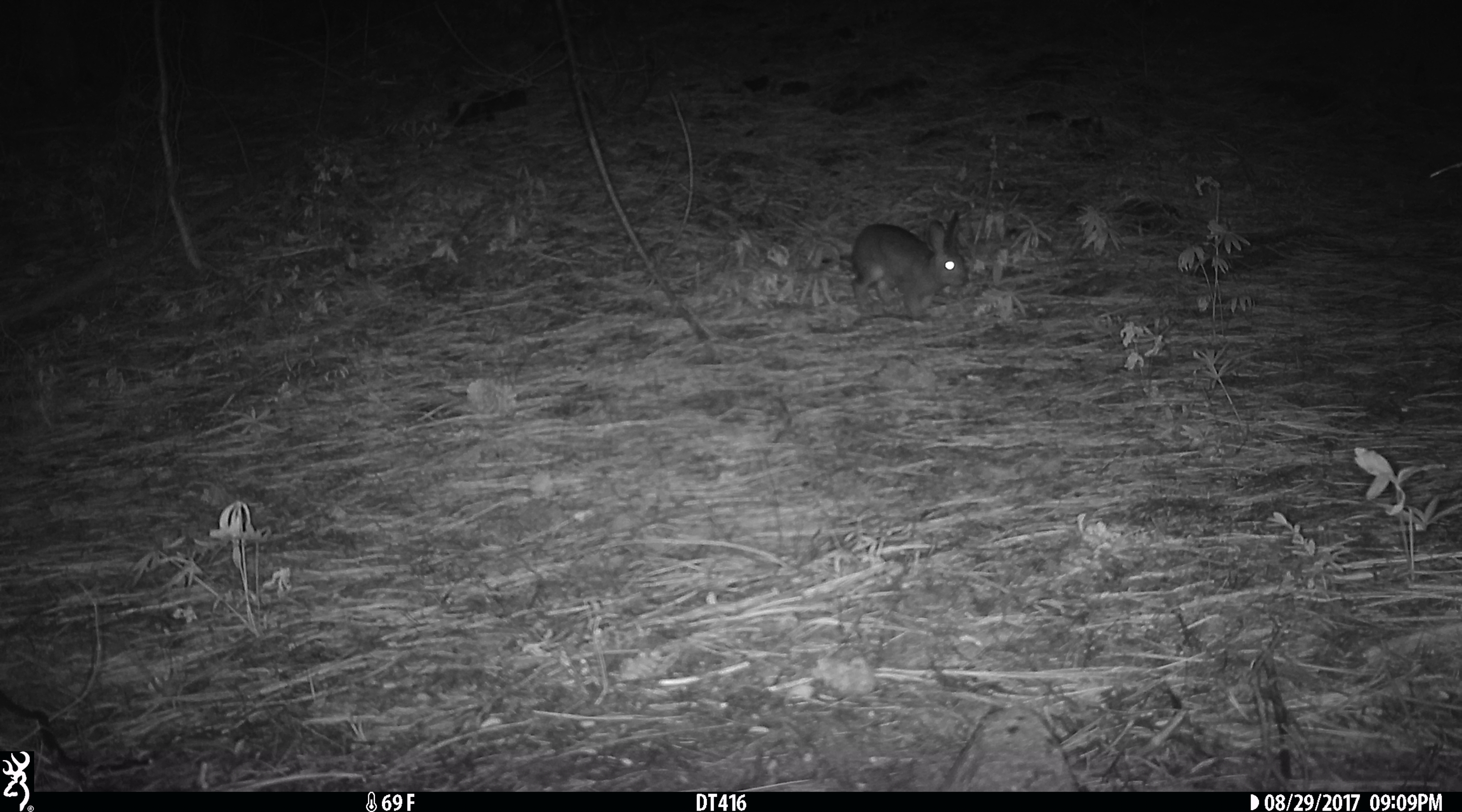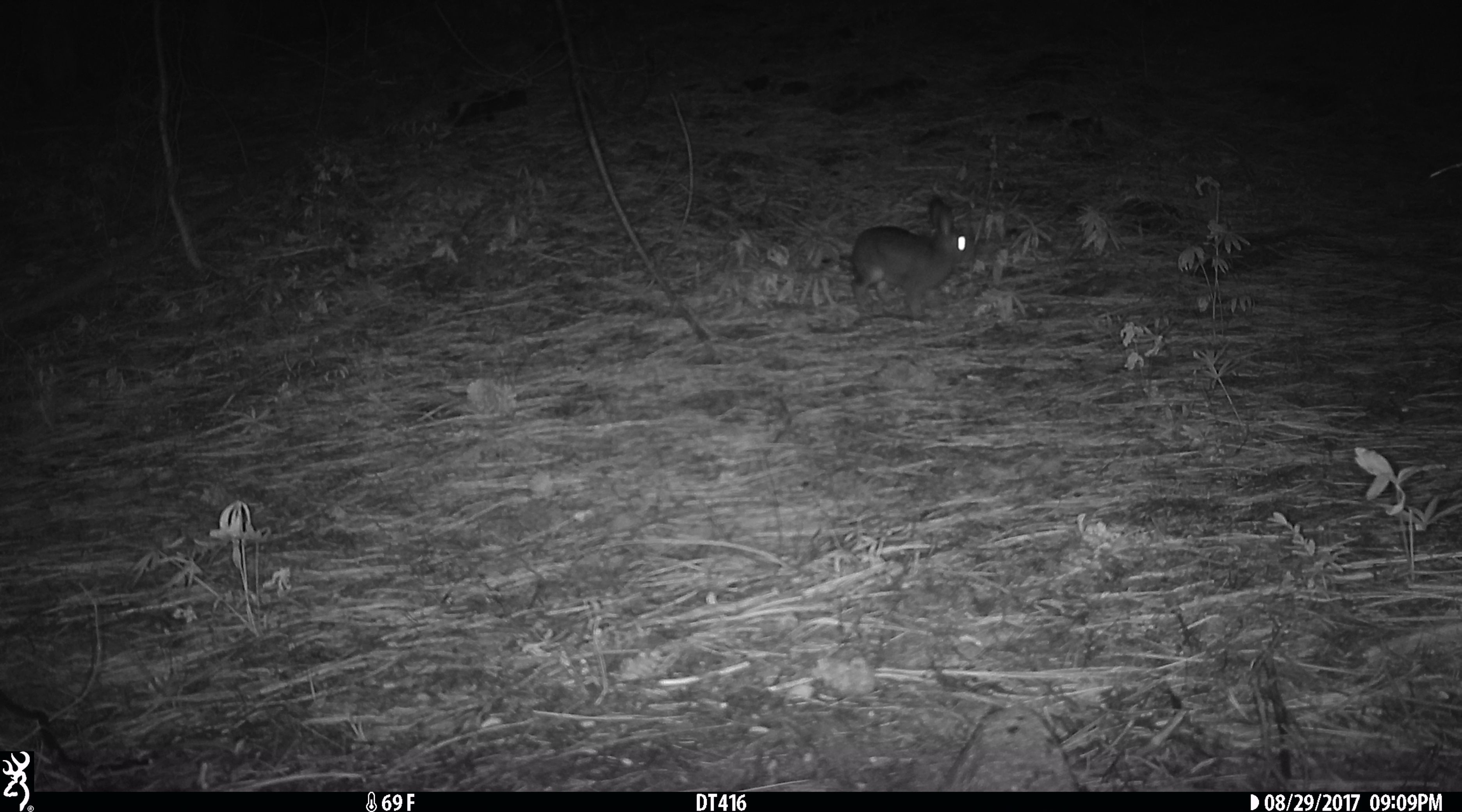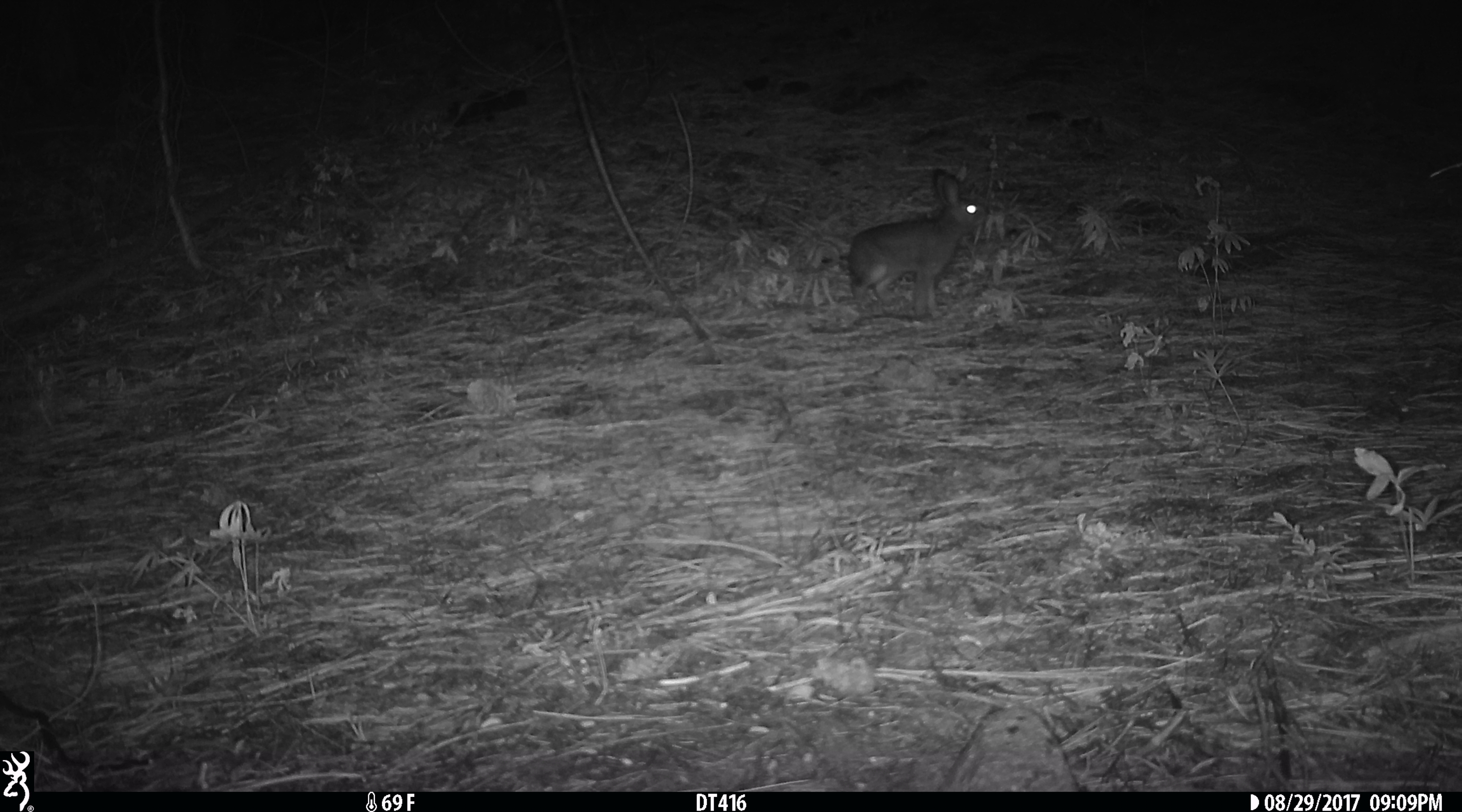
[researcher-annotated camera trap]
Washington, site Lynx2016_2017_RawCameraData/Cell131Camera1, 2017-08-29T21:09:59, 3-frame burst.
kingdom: Animalia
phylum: Chordata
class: Mammalia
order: Lagomorpha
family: Leporidae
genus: Lepus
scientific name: Lepus americanus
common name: snowshoe hare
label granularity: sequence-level